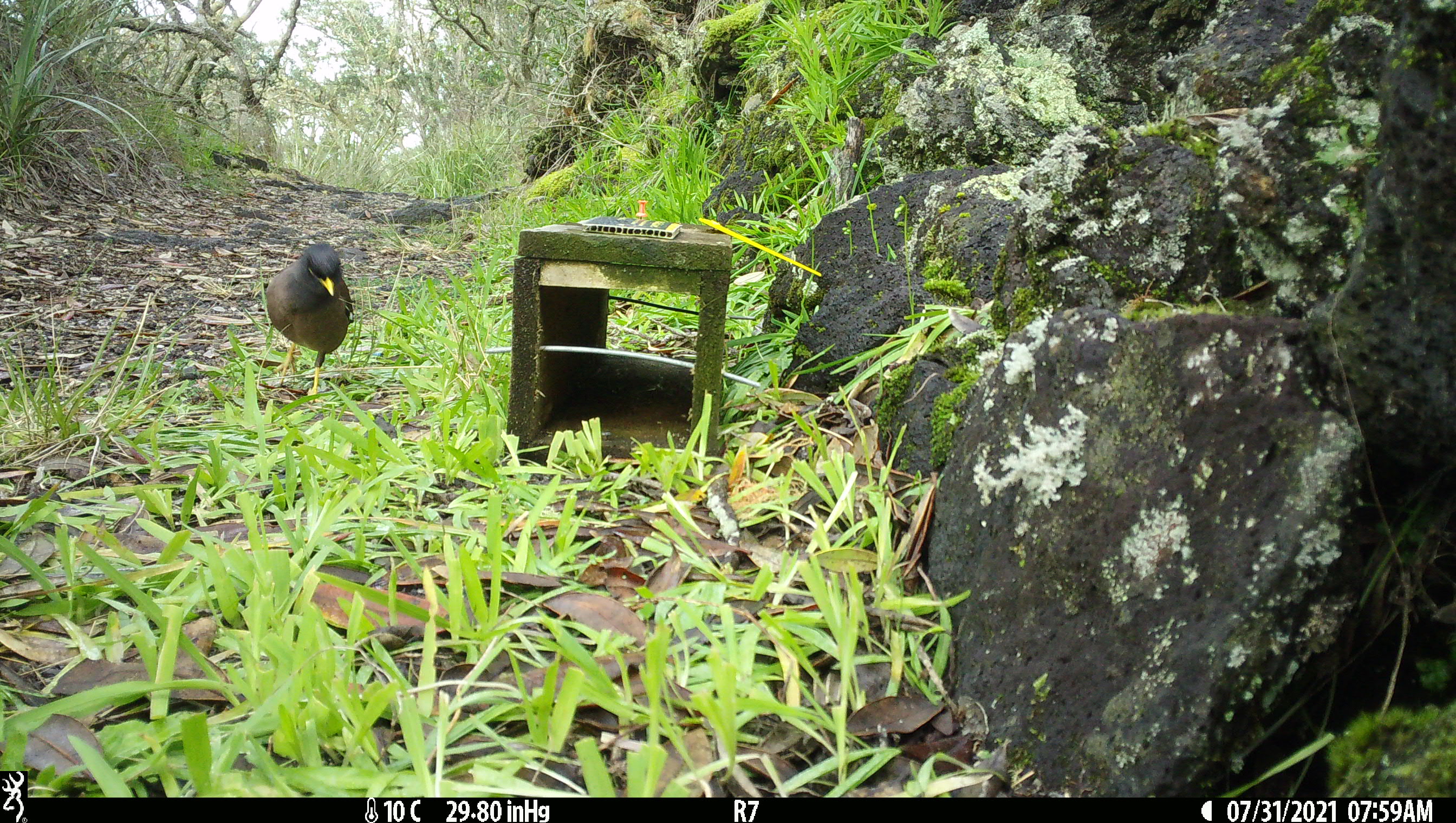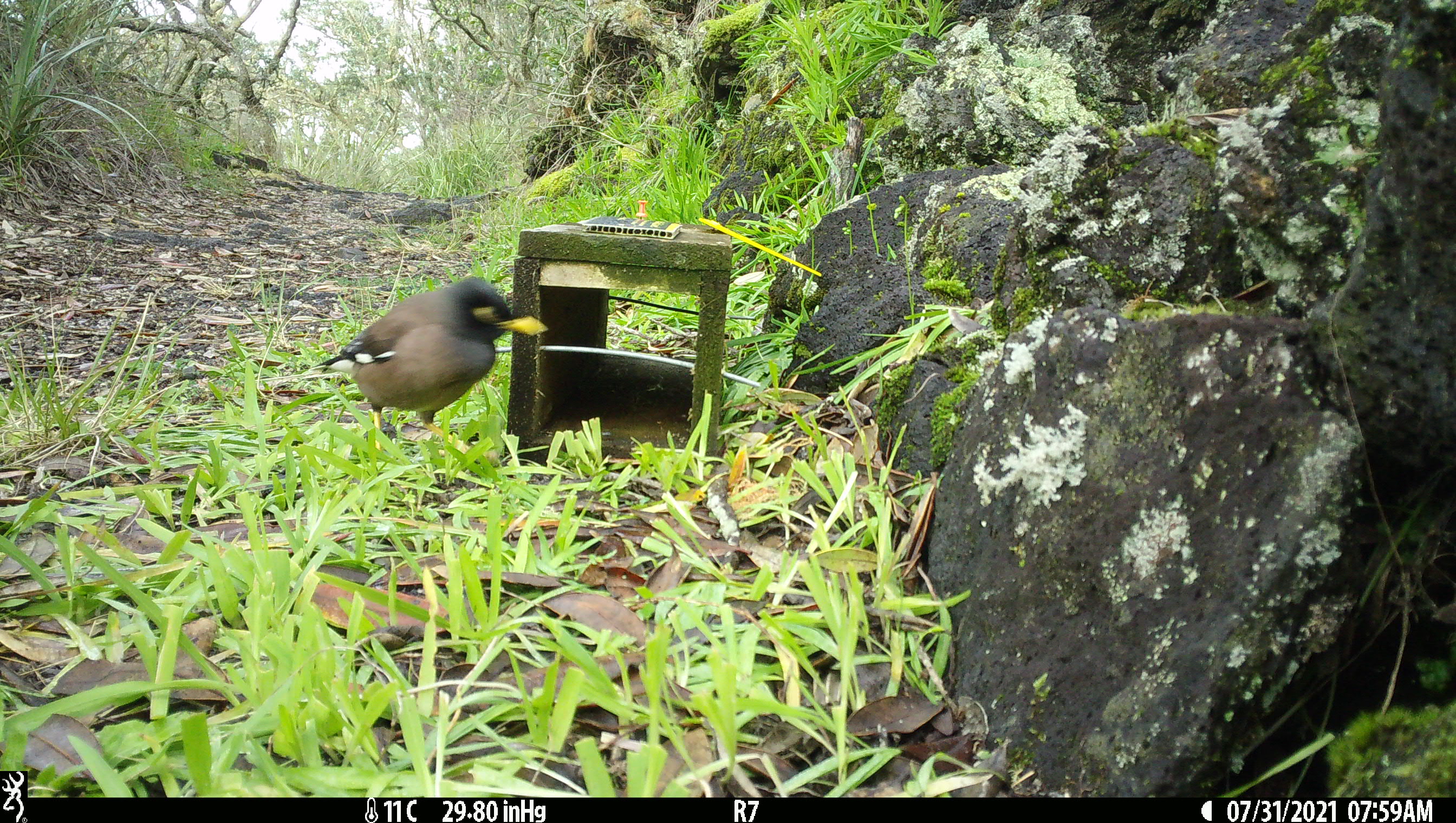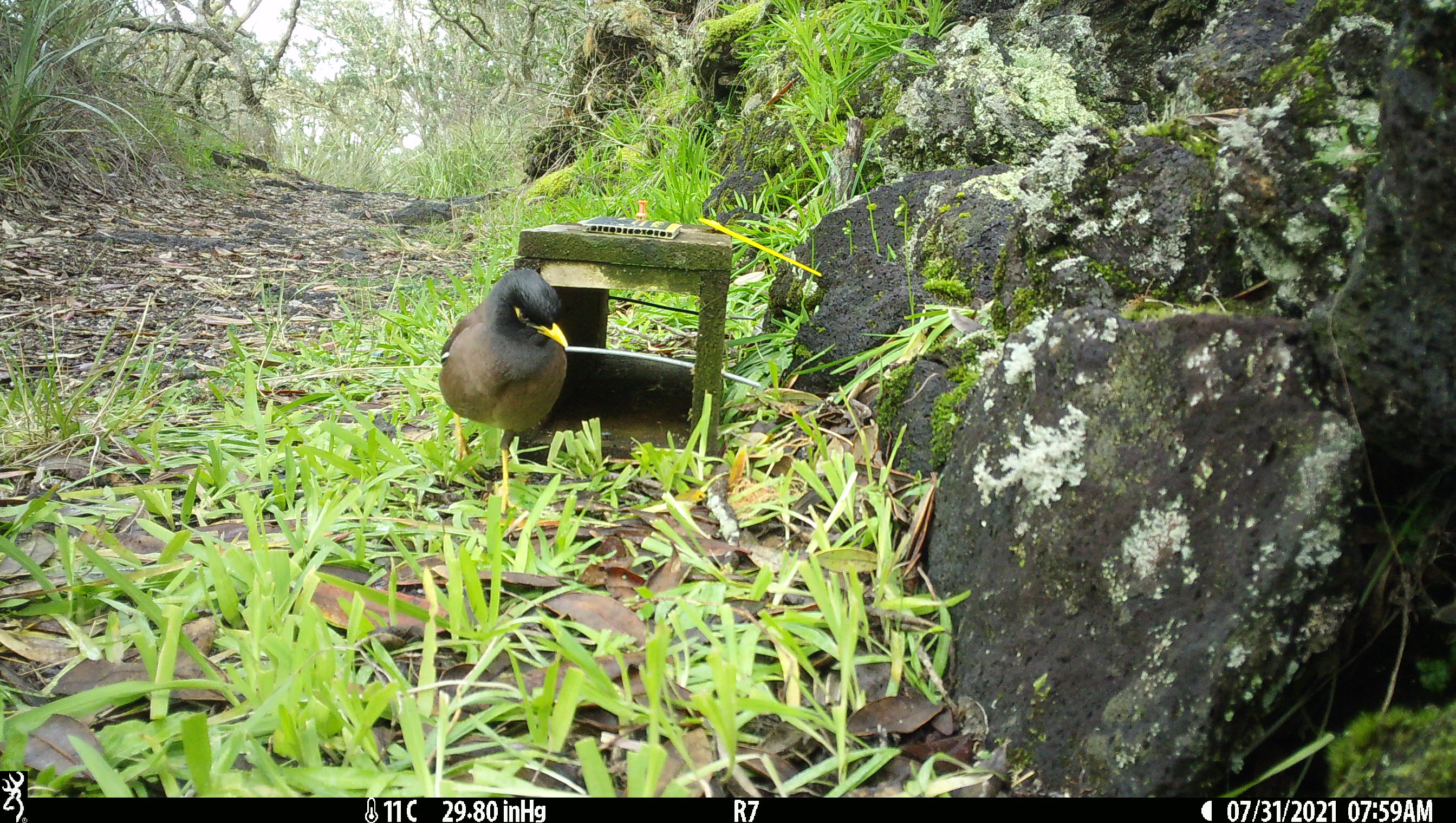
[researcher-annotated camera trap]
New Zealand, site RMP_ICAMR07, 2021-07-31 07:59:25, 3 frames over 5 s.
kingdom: Animalia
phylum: Chordata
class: Aves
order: Passeriformes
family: Sturnidae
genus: Acridotheres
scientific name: Acridotheres tristis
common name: common myna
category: myna